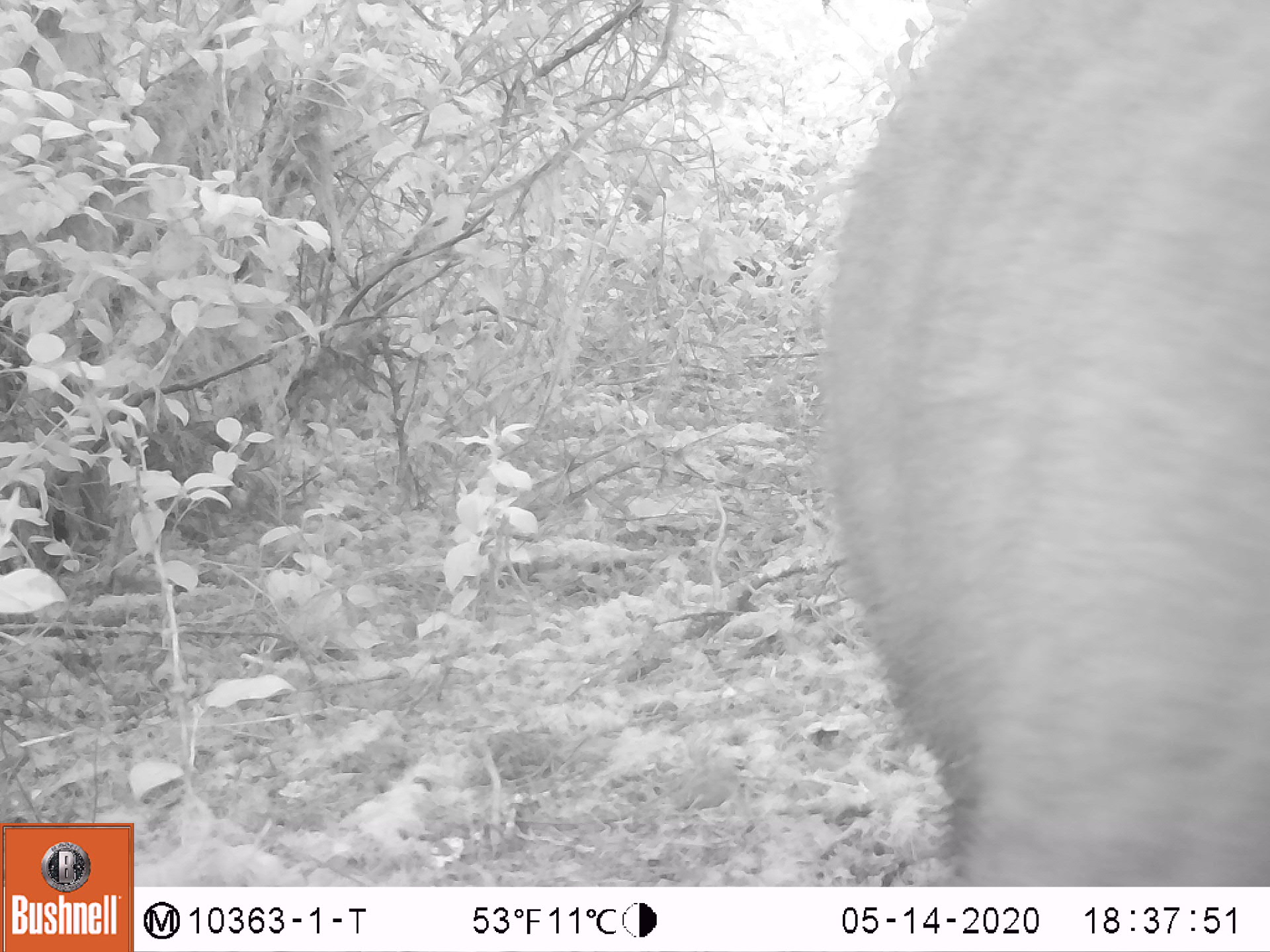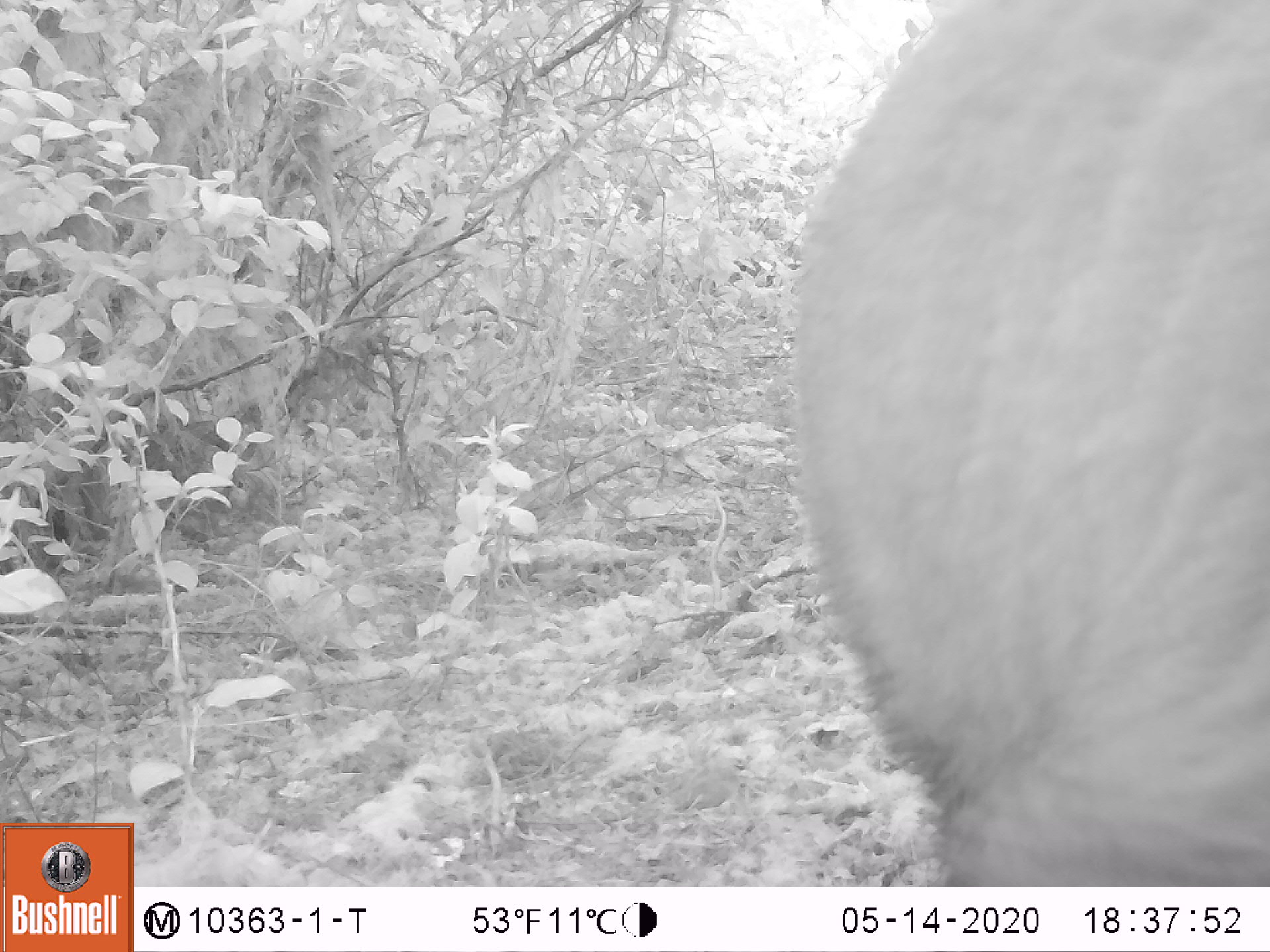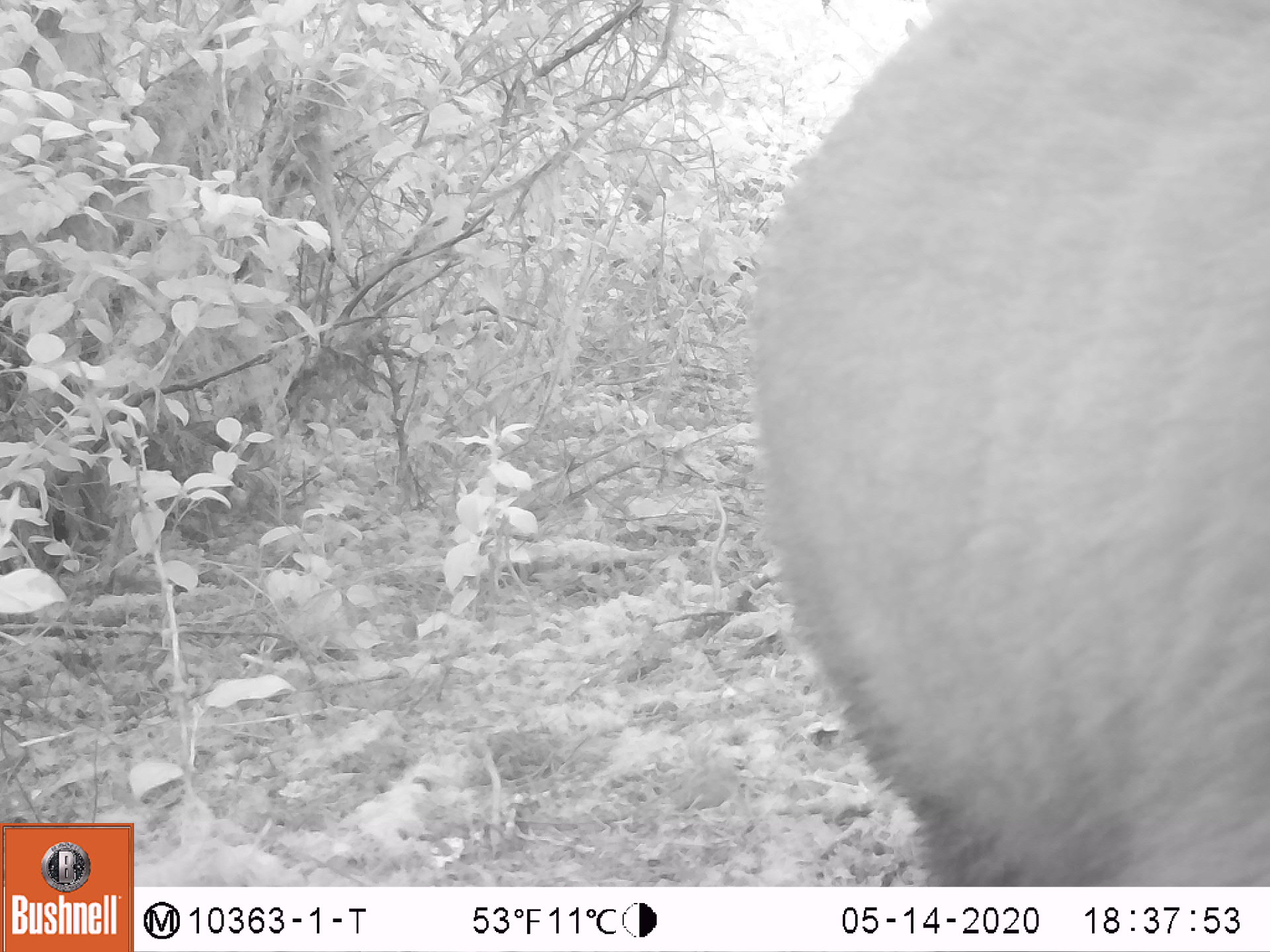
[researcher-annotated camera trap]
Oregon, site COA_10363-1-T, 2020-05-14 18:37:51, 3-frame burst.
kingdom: Animalia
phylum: Chordata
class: Mammalia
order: Carnivora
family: Ursidae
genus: Ursus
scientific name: Ursus americanus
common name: american black bear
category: black bear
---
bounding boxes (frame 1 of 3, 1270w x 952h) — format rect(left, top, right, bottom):
black bear: rect(832, 1, 1267, 884)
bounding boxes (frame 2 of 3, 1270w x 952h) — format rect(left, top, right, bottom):
black bear: rect(792, 3, 1269, 879)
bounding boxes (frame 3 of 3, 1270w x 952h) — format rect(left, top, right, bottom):
black bear: rect(743, 4, 1264, 883)